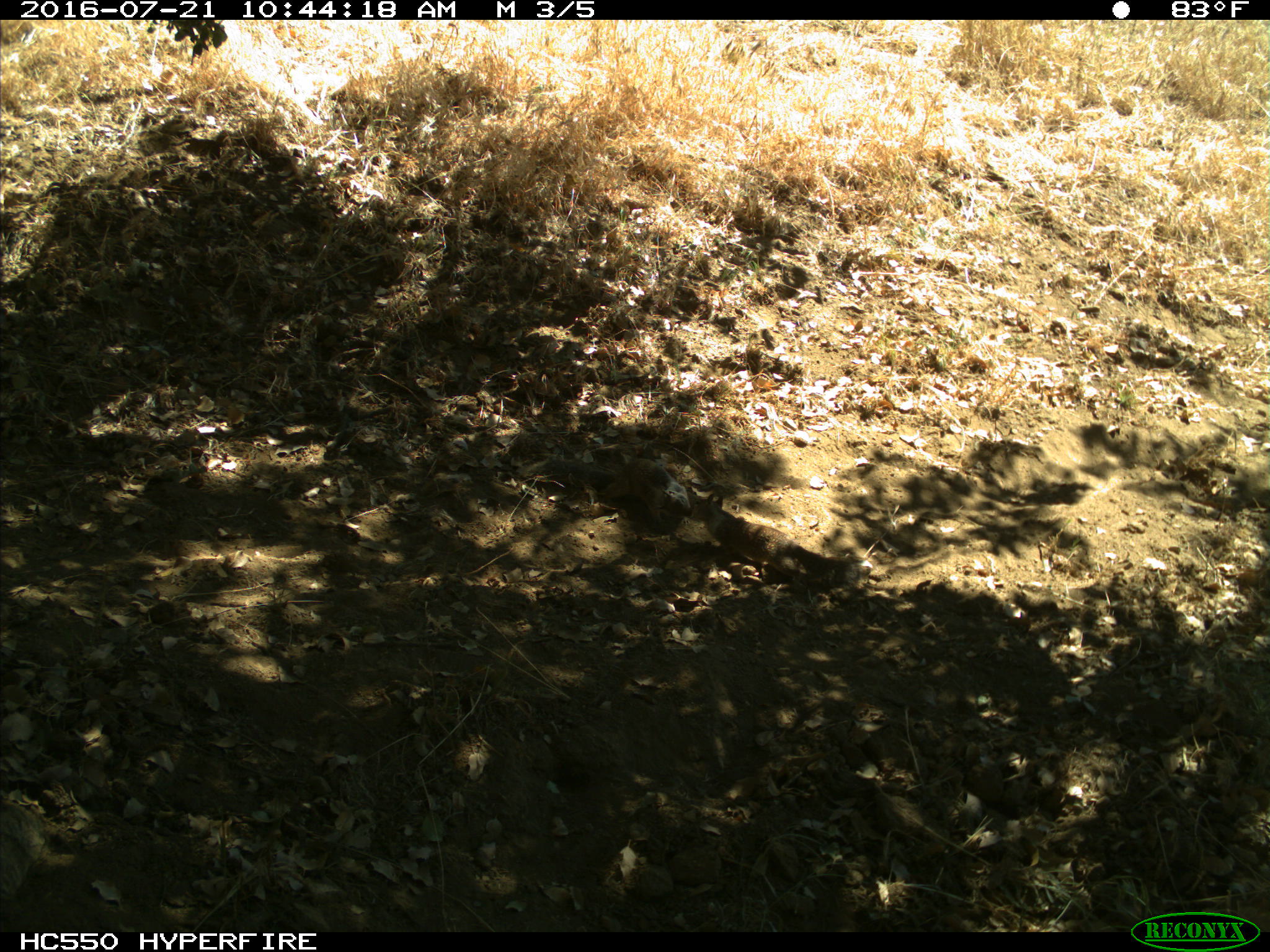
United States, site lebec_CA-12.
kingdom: Animalia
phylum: Chordata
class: Mammalia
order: Rodentia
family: Sciuridae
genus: Otospermophilus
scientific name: Otospermophilus beecheyi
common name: california ground squirrel